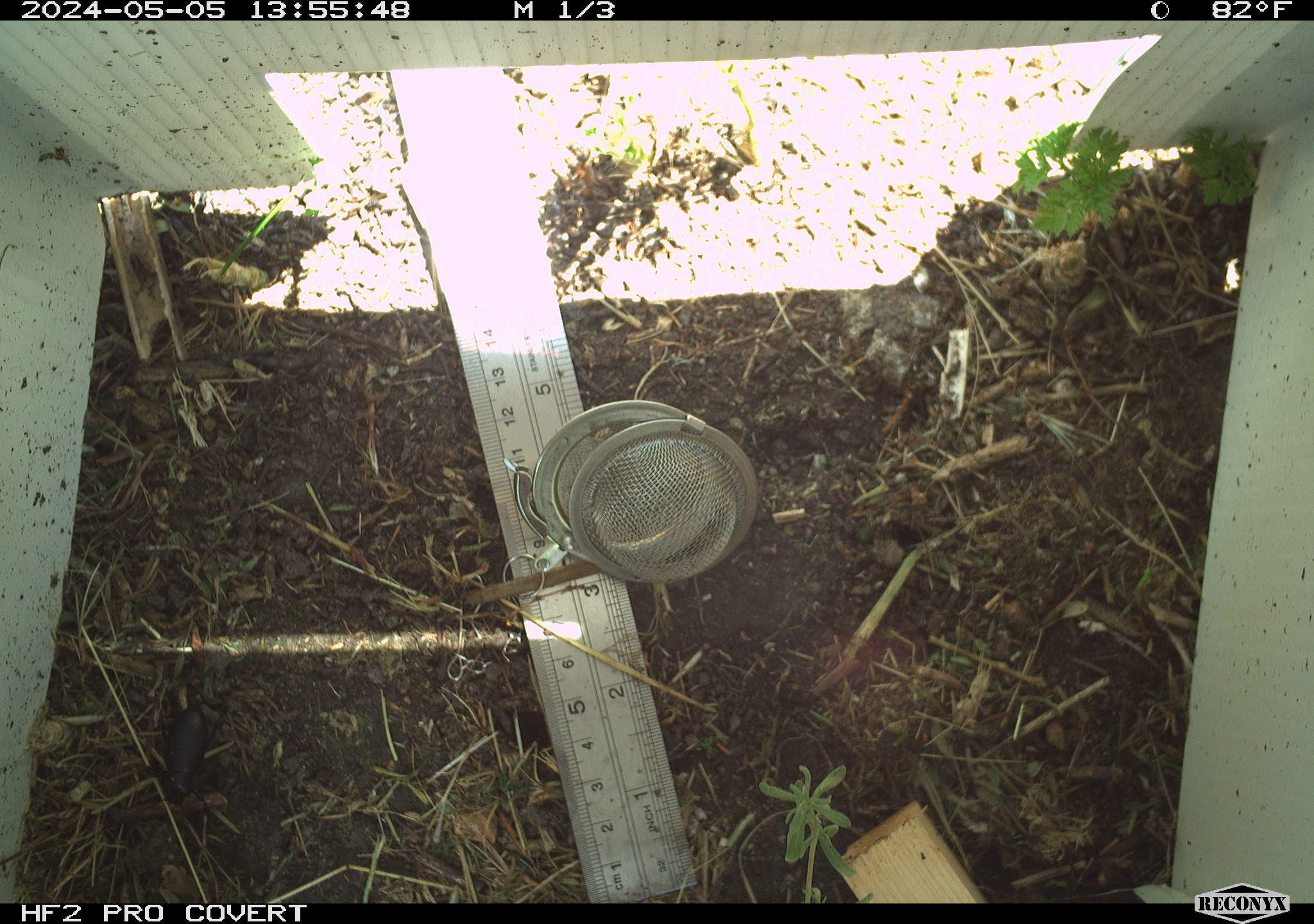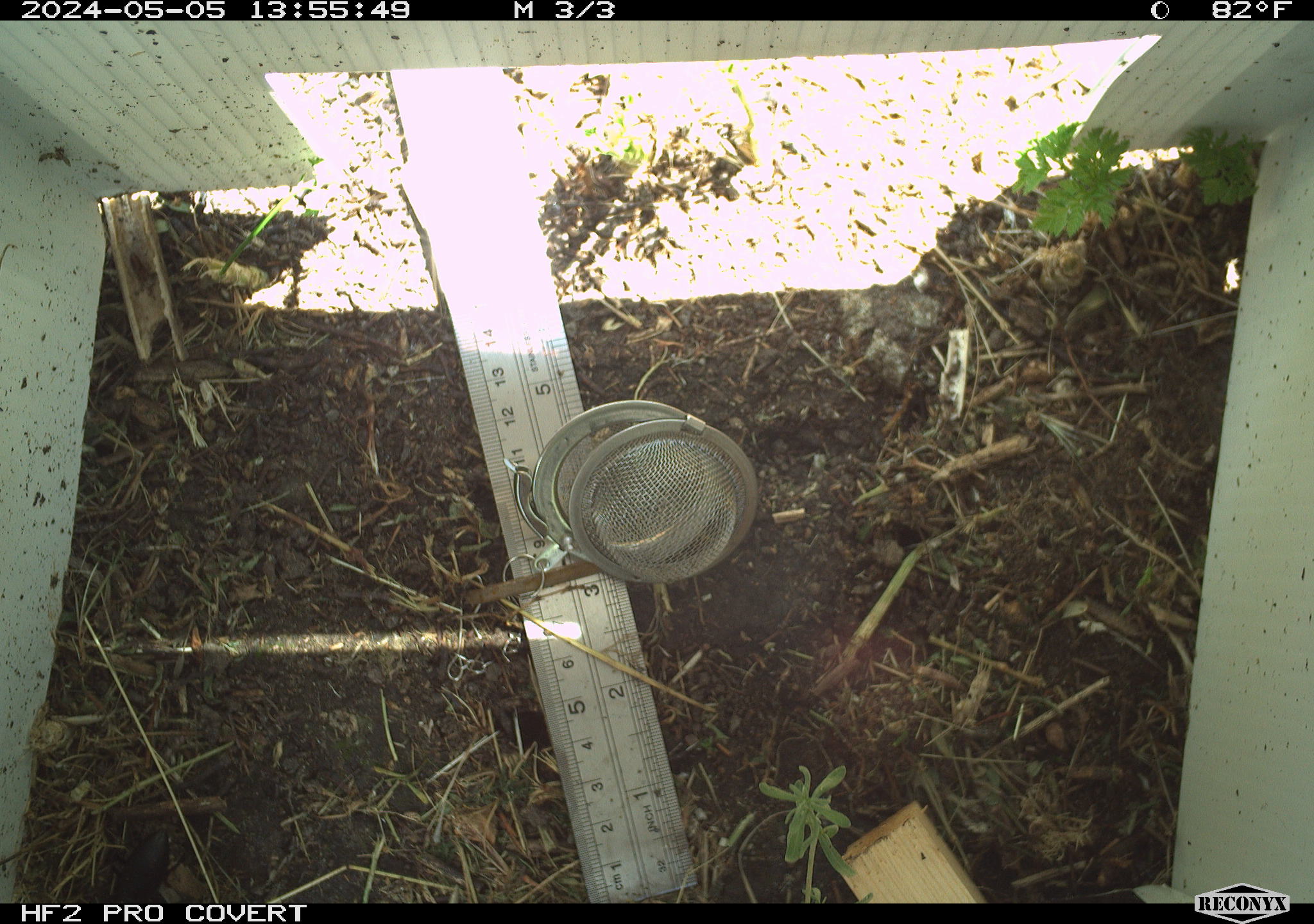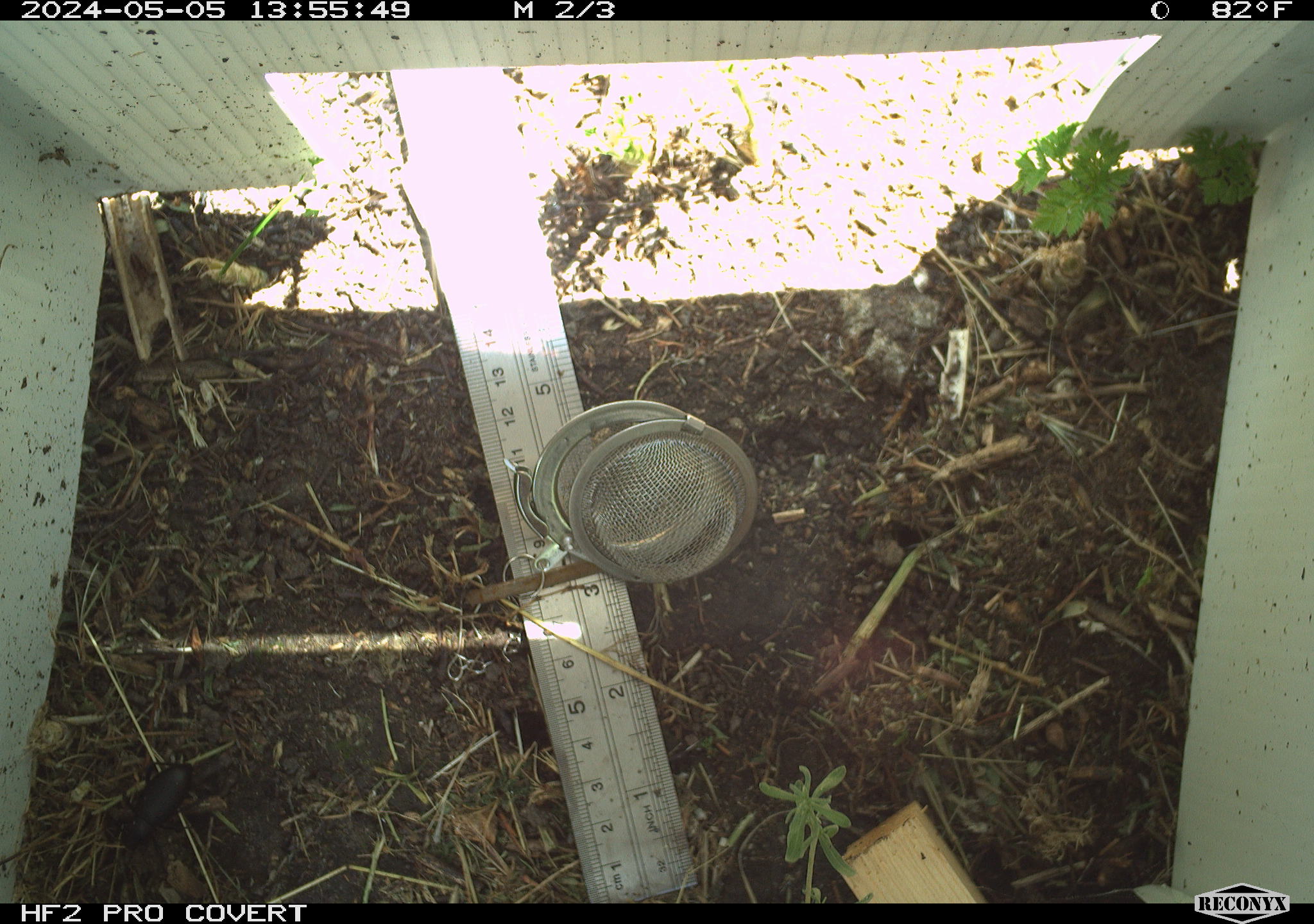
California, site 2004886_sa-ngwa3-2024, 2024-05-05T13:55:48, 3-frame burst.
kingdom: Animalia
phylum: Arthropoda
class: Insecta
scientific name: Insecta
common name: insect